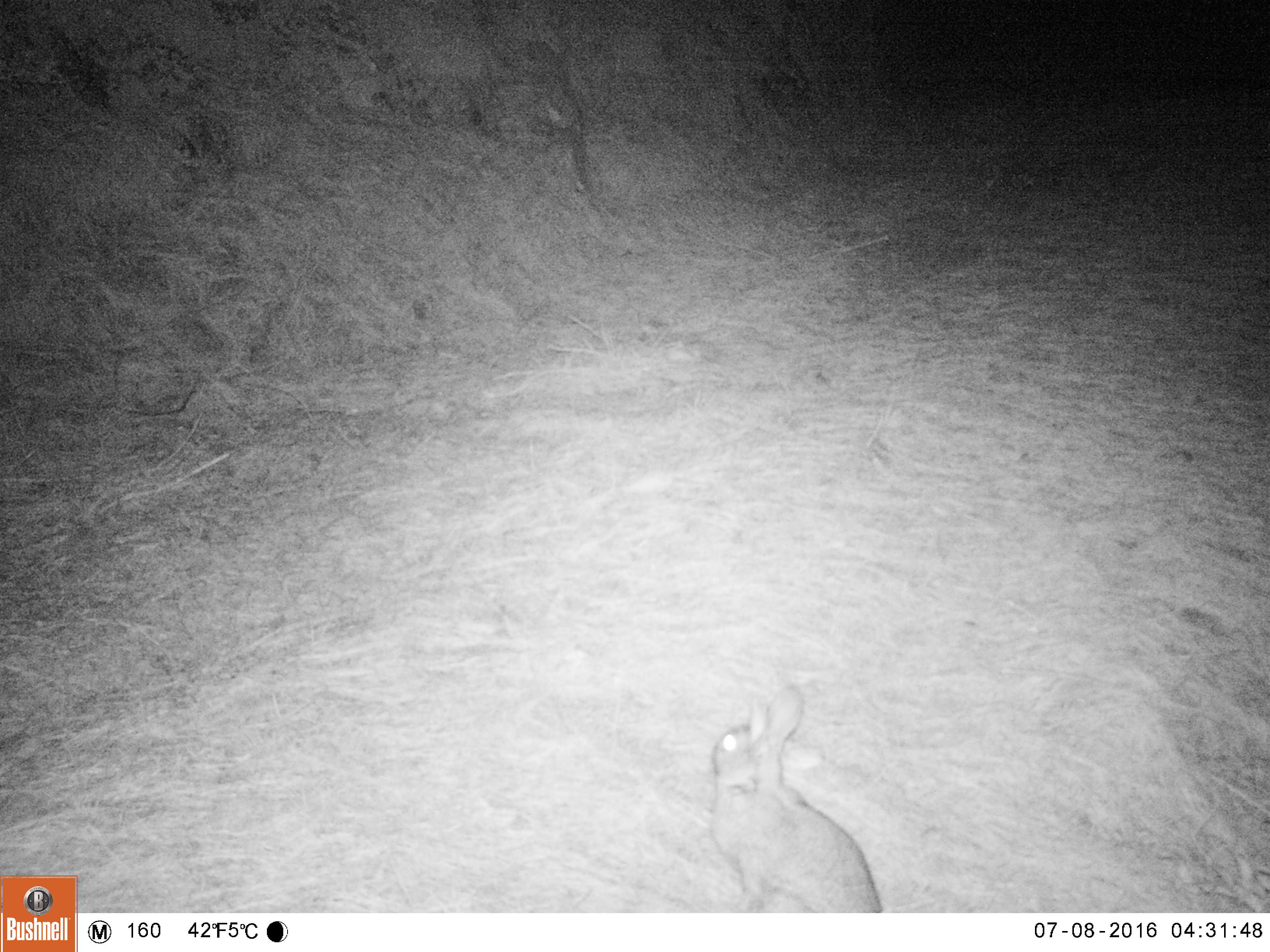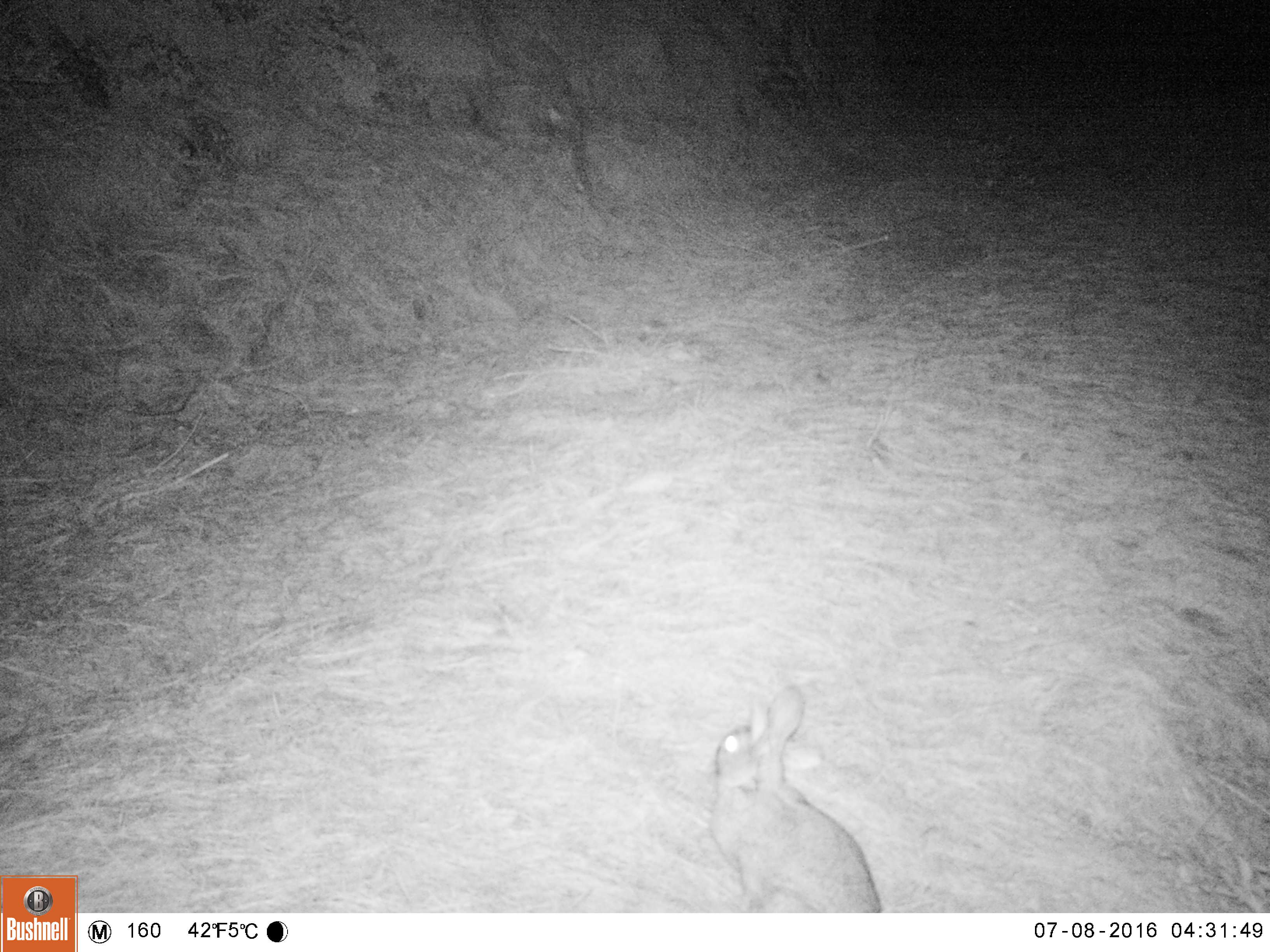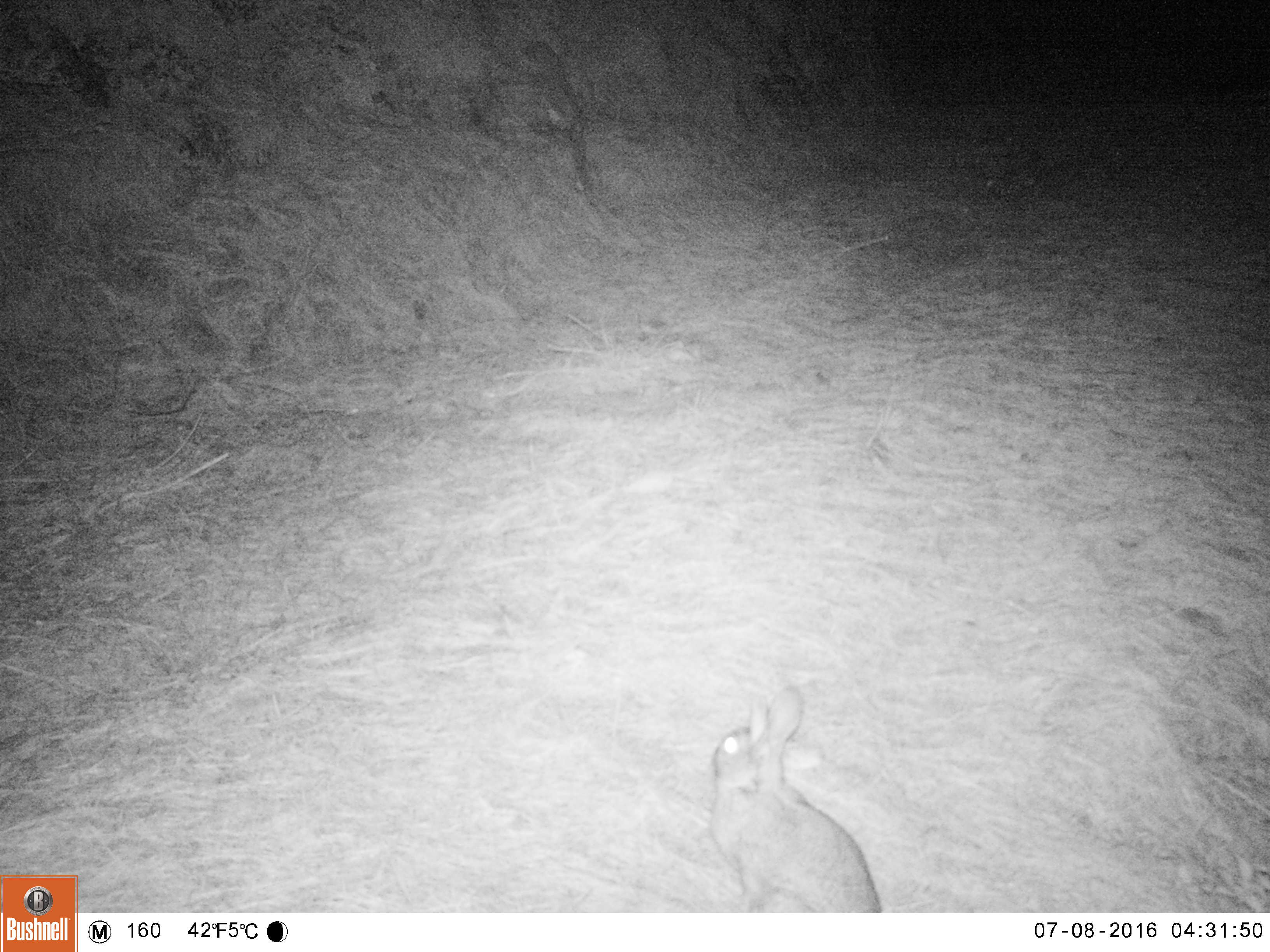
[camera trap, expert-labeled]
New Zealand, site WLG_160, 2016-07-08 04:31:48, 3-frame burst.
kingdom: Animalia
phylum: Chordata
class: Mammalia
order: Lagomorpha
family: Leporidae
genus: Oryctolagus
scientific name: Oryctolagus cuniculus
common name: european rabbit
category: rabbit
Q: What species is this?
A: Rabbit (european rabbit) (Oryctolagus cuniculus).